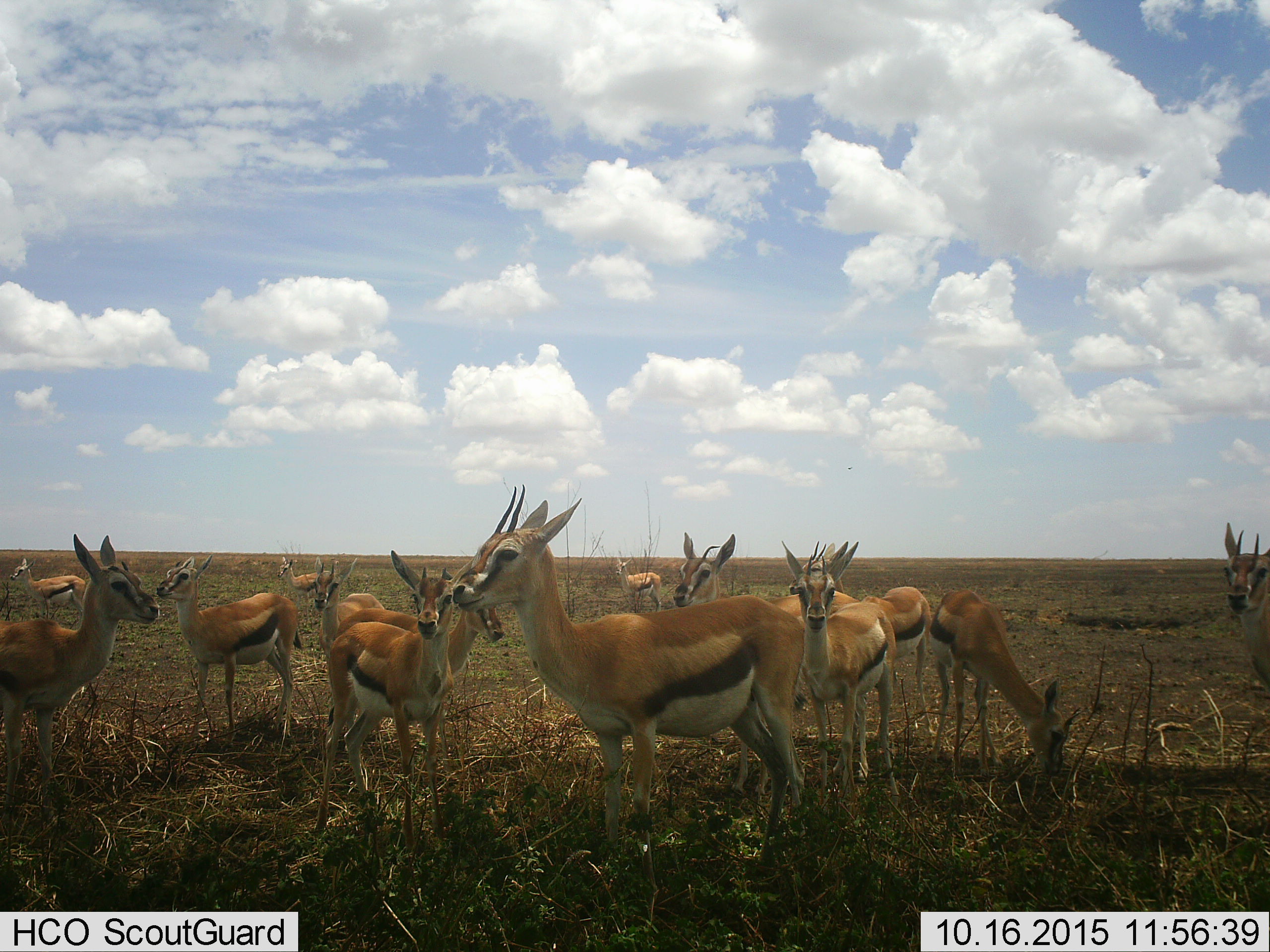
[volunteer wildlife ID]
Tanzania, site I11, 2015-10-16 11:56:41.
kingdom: Animalia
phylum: Chordata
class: Mammalia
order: Artiodactyla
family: Bovidae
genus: Eudorcas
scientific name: Eudorcas thomsonii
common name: thomson's gazelle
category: gazellethomsons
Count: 11-50.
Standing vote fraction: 100%.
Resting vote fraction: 0%.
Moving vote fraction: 11%.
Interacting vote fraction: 0%.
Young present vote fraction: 11%.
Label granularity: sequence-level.